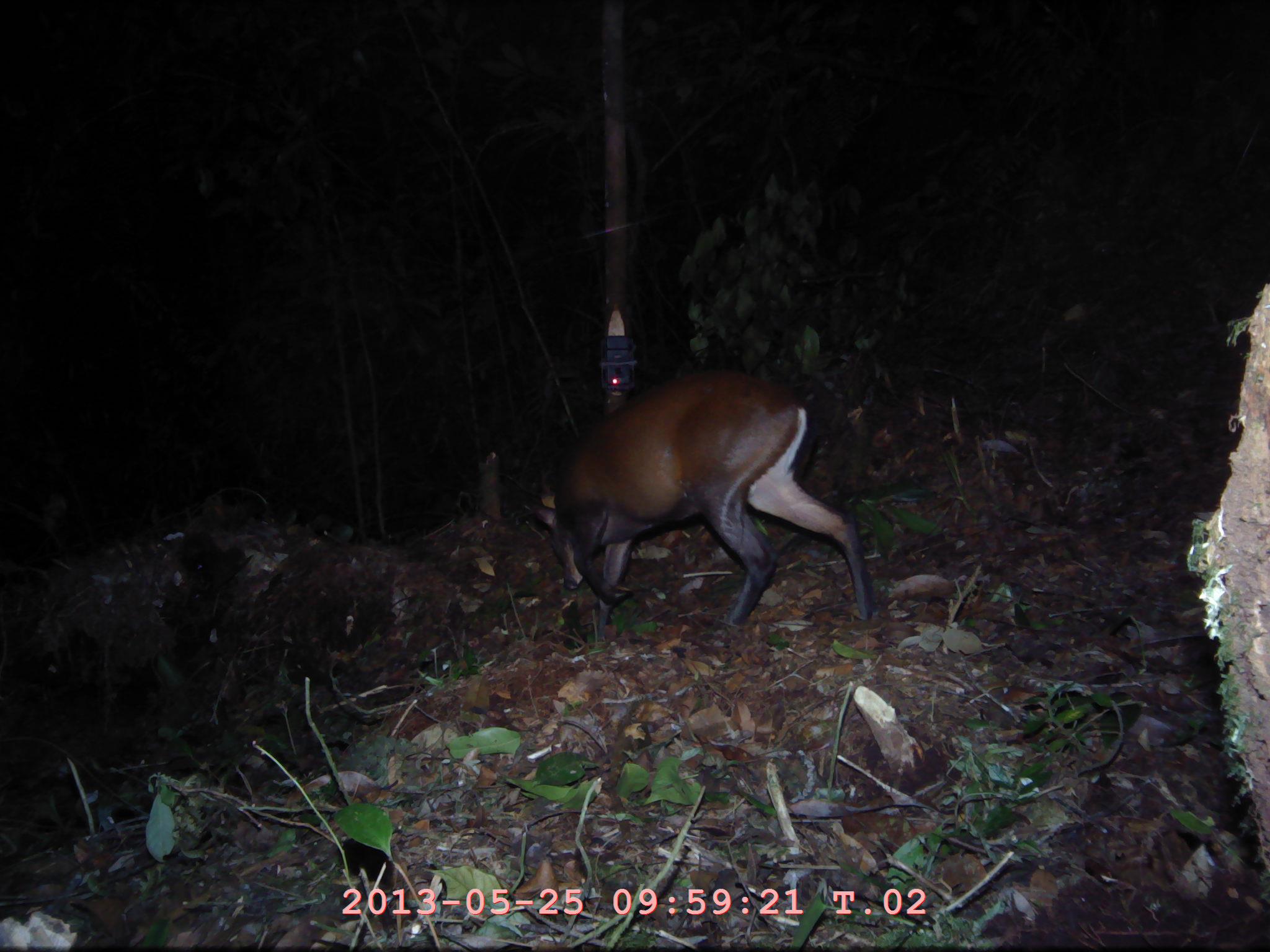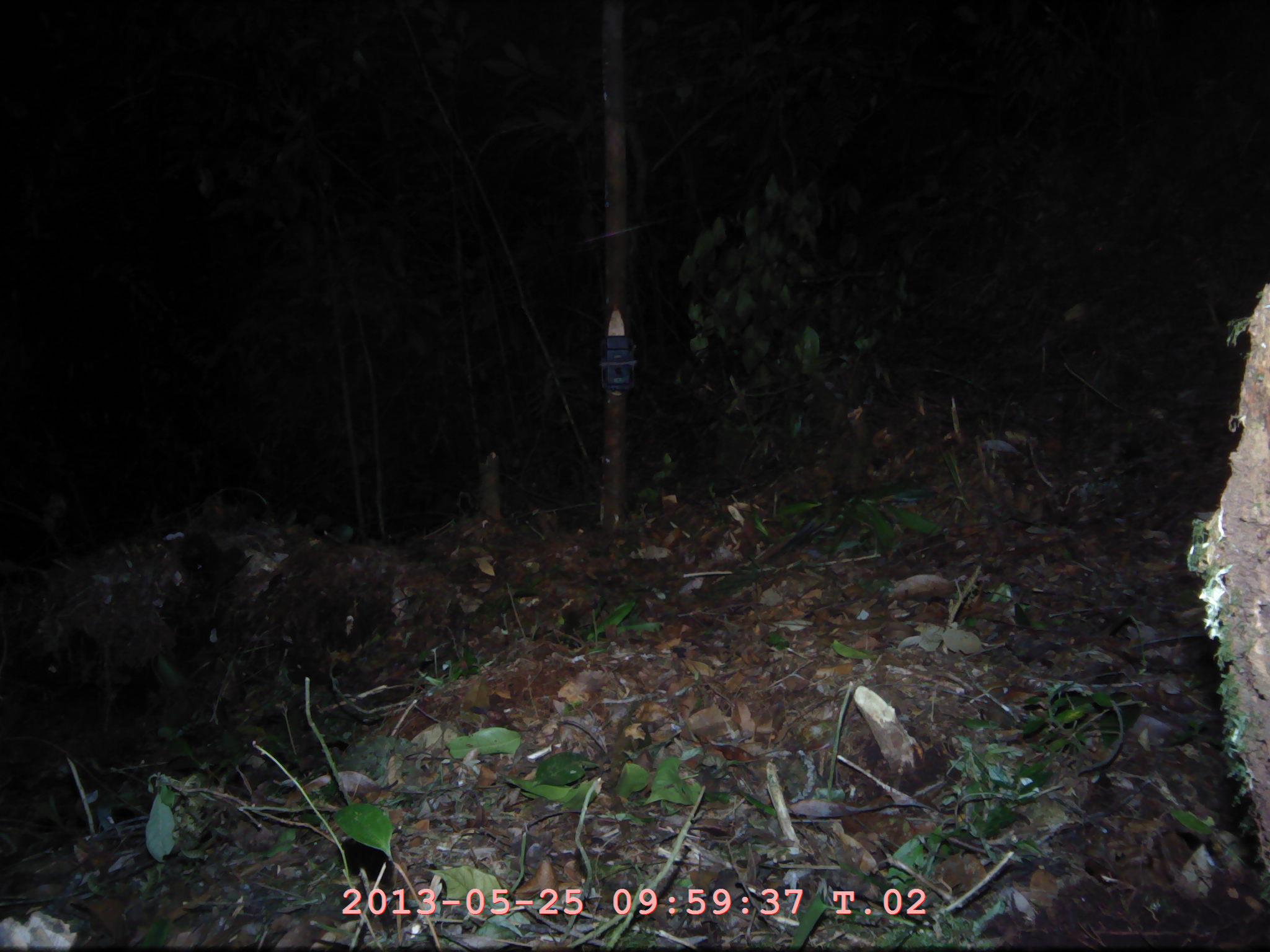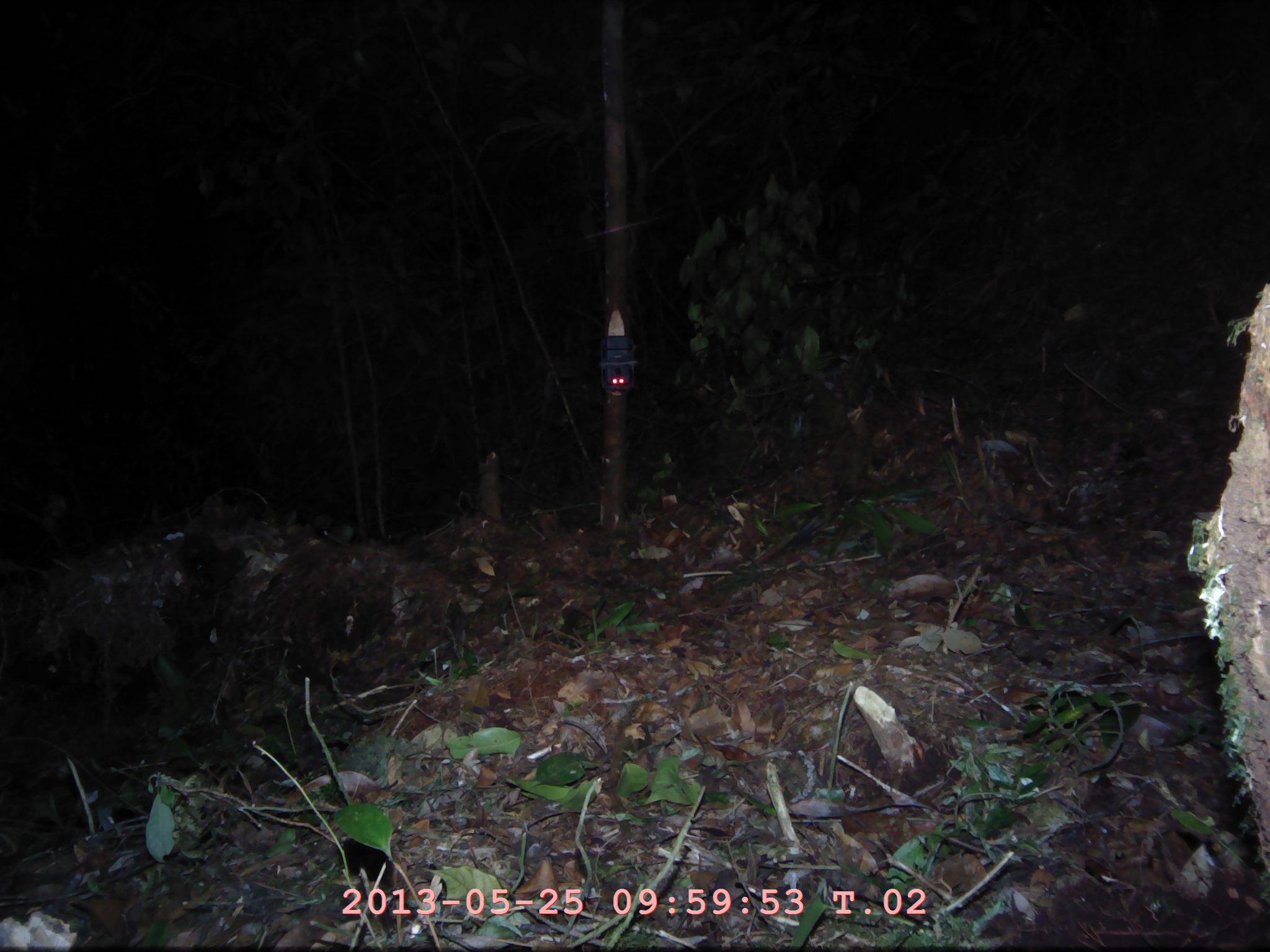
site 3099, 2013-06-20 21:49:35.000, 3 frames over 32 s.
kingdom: Animalia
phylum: Chordata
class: Mammalia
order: Artiodactyla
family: Cervidae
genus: Muntiacus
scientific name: Muntiacus muntjak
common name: southern red muntjac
Muntiacus muntjak (southern red muntjac), count 1.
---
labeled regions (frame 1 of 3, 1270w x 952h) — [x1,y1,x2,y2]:
muntiacus muntjak: [522,368,873,632]